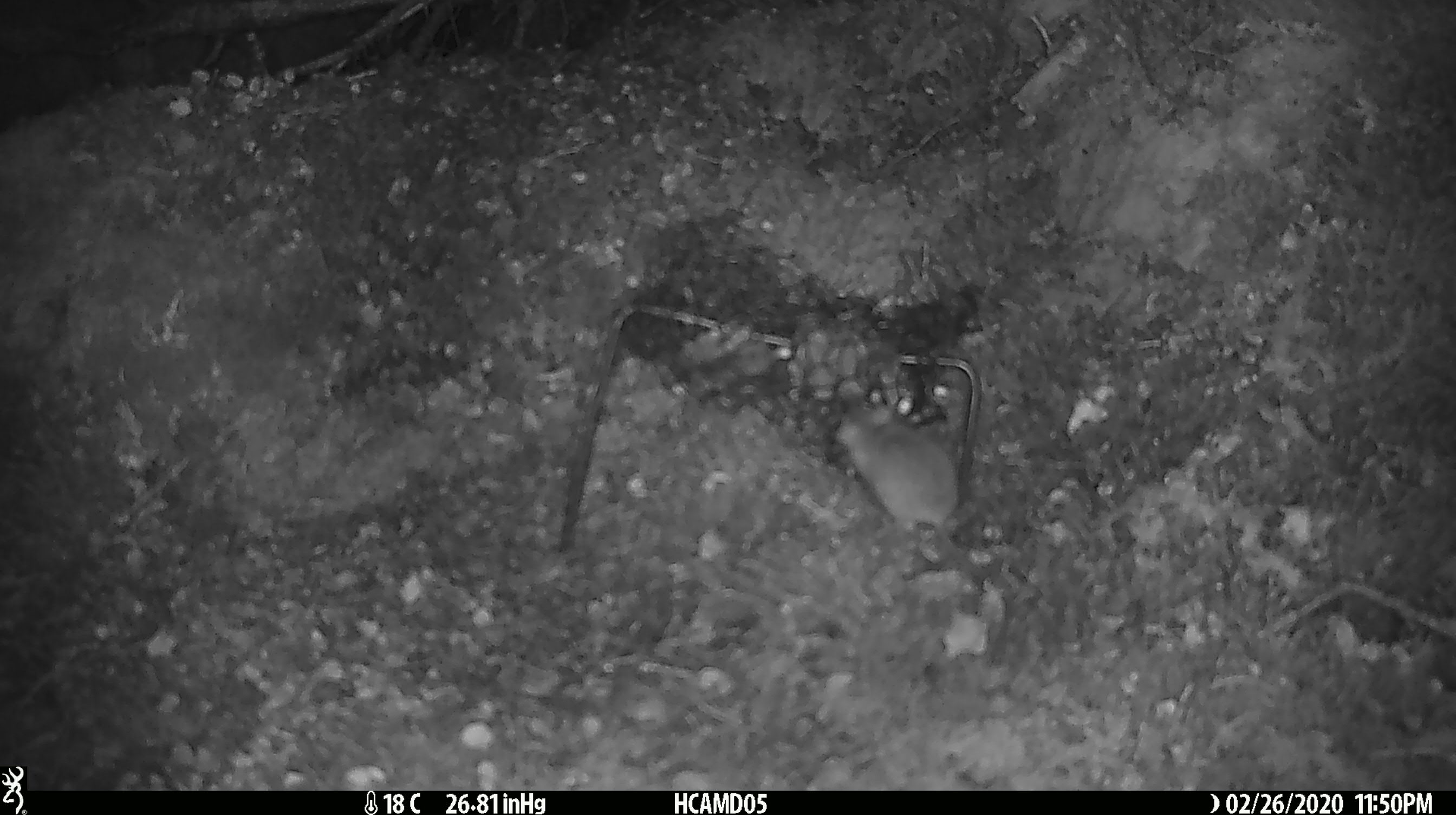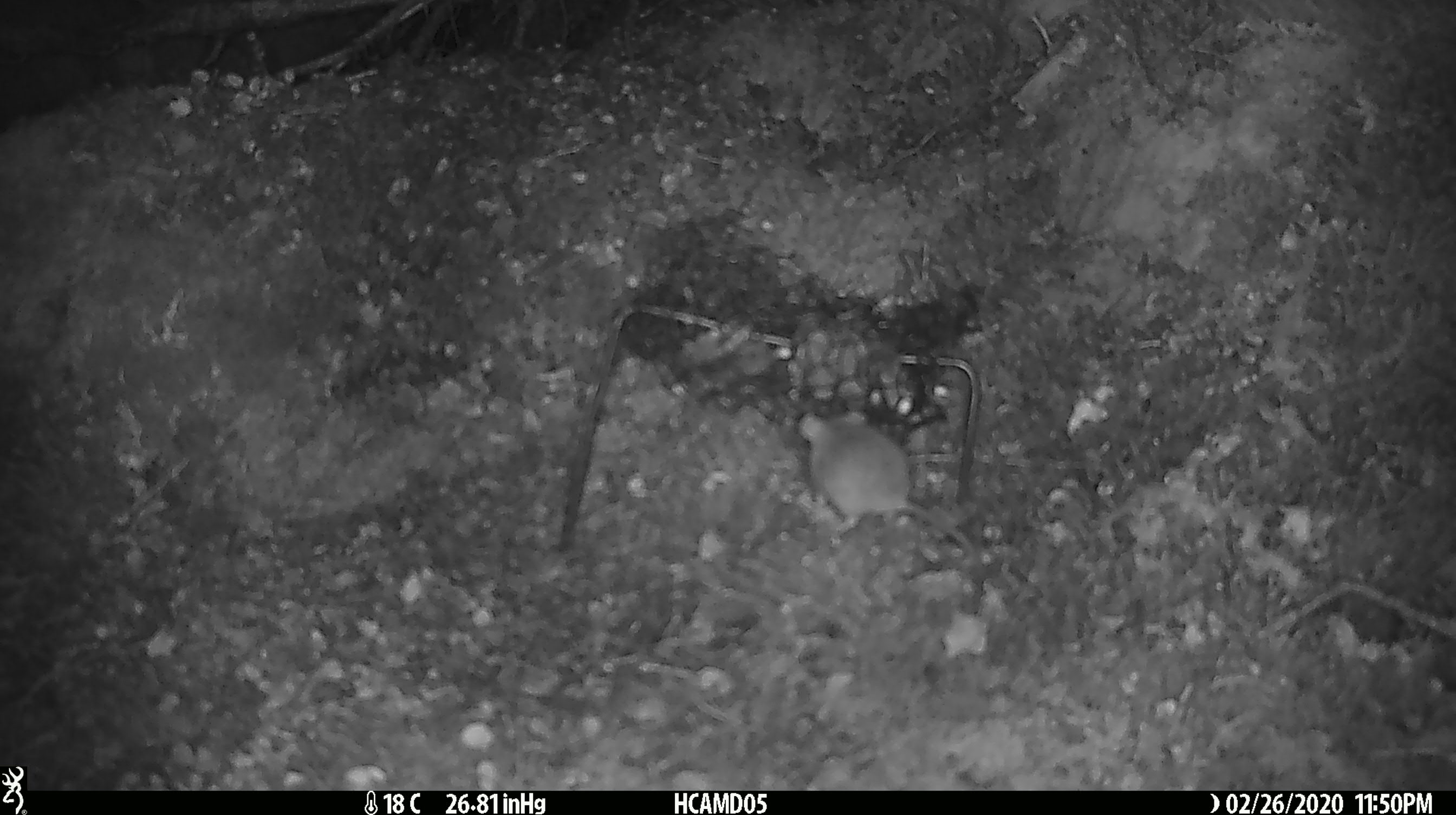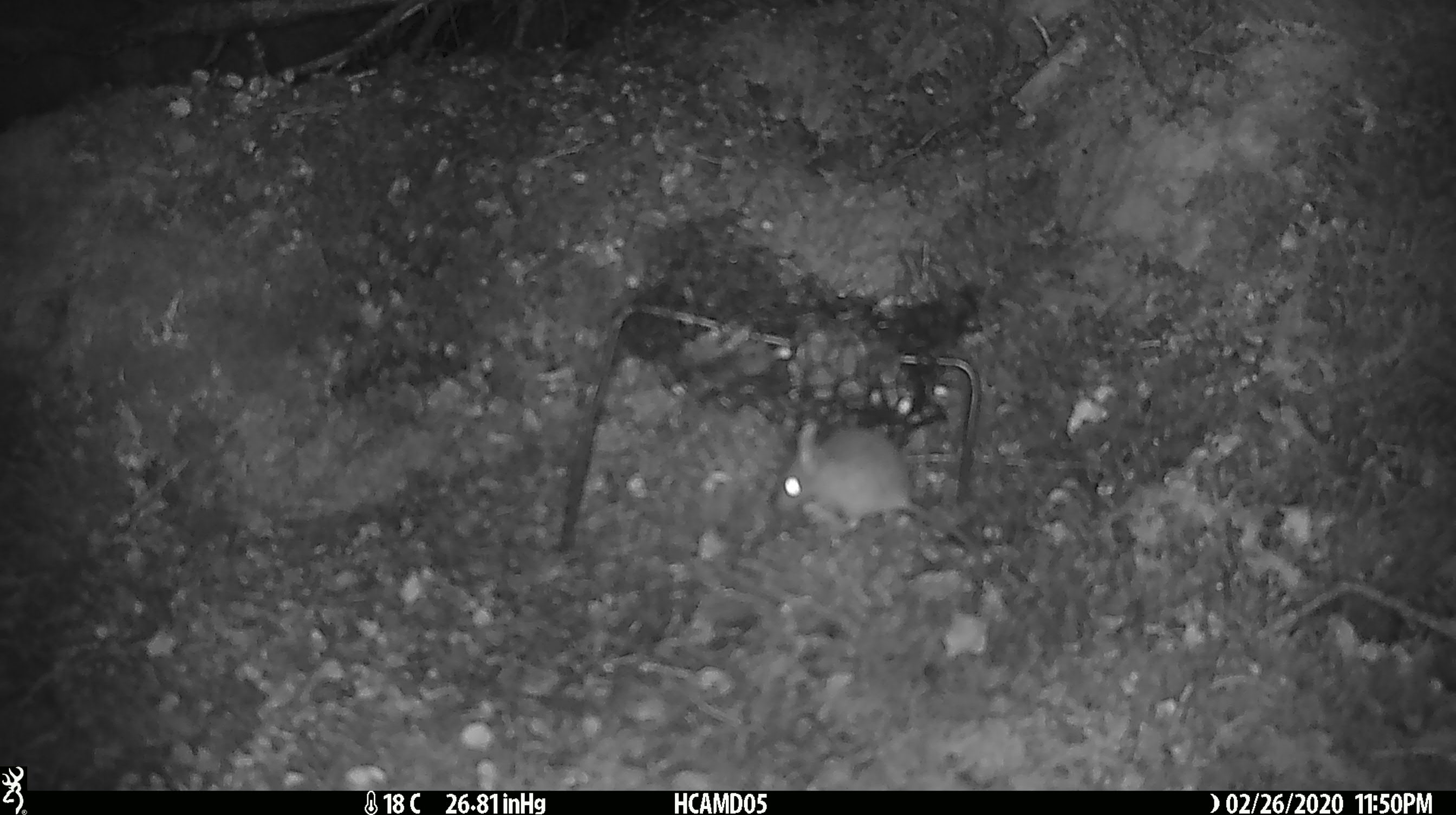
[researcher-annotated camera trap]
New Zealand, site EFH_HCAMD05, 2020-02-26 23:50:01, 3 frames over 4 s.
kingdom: Animalia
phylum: Chordata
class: Mammalia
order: Rodentia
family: Muridae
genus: Mus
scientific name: Mus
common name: mouse